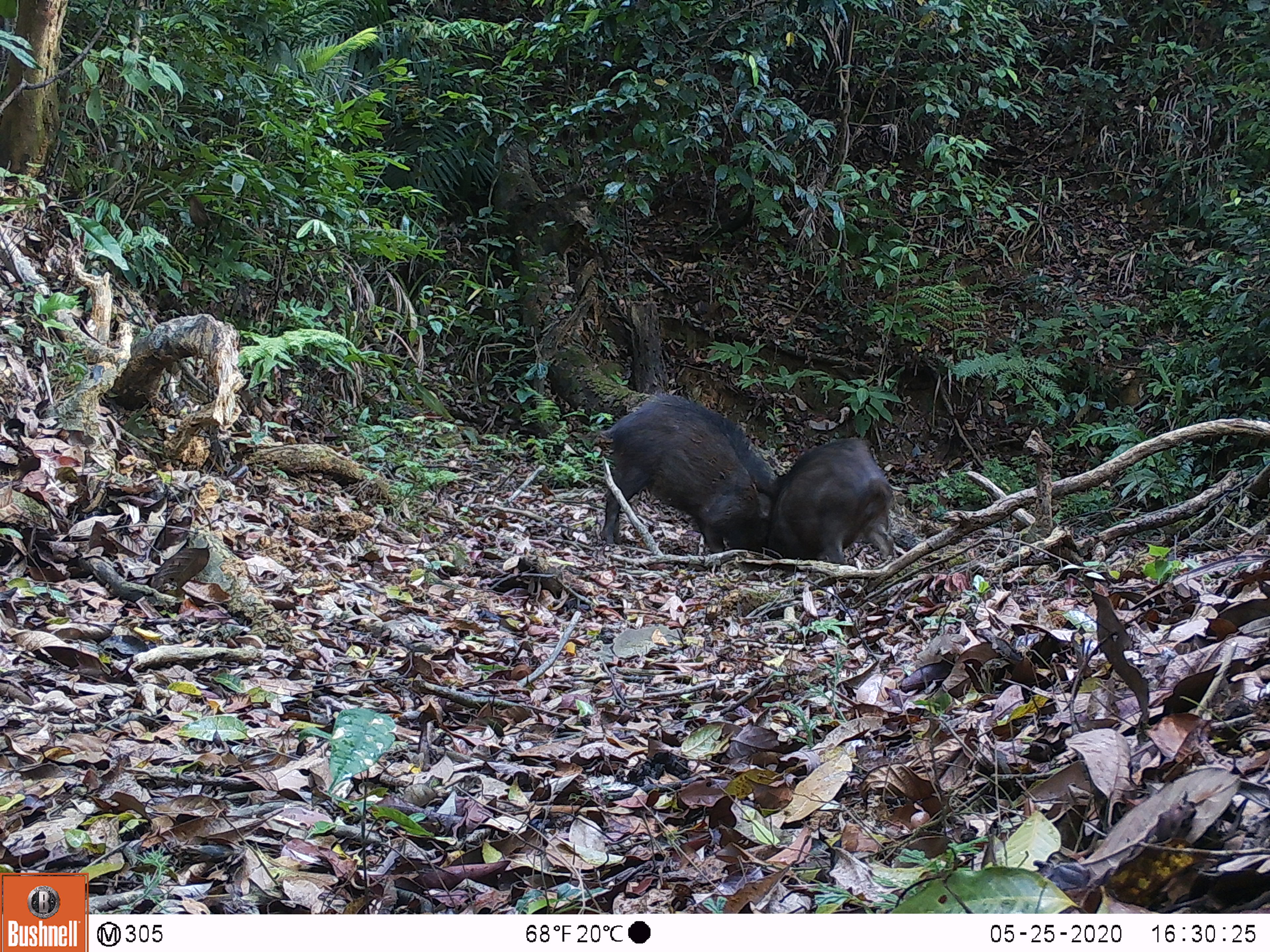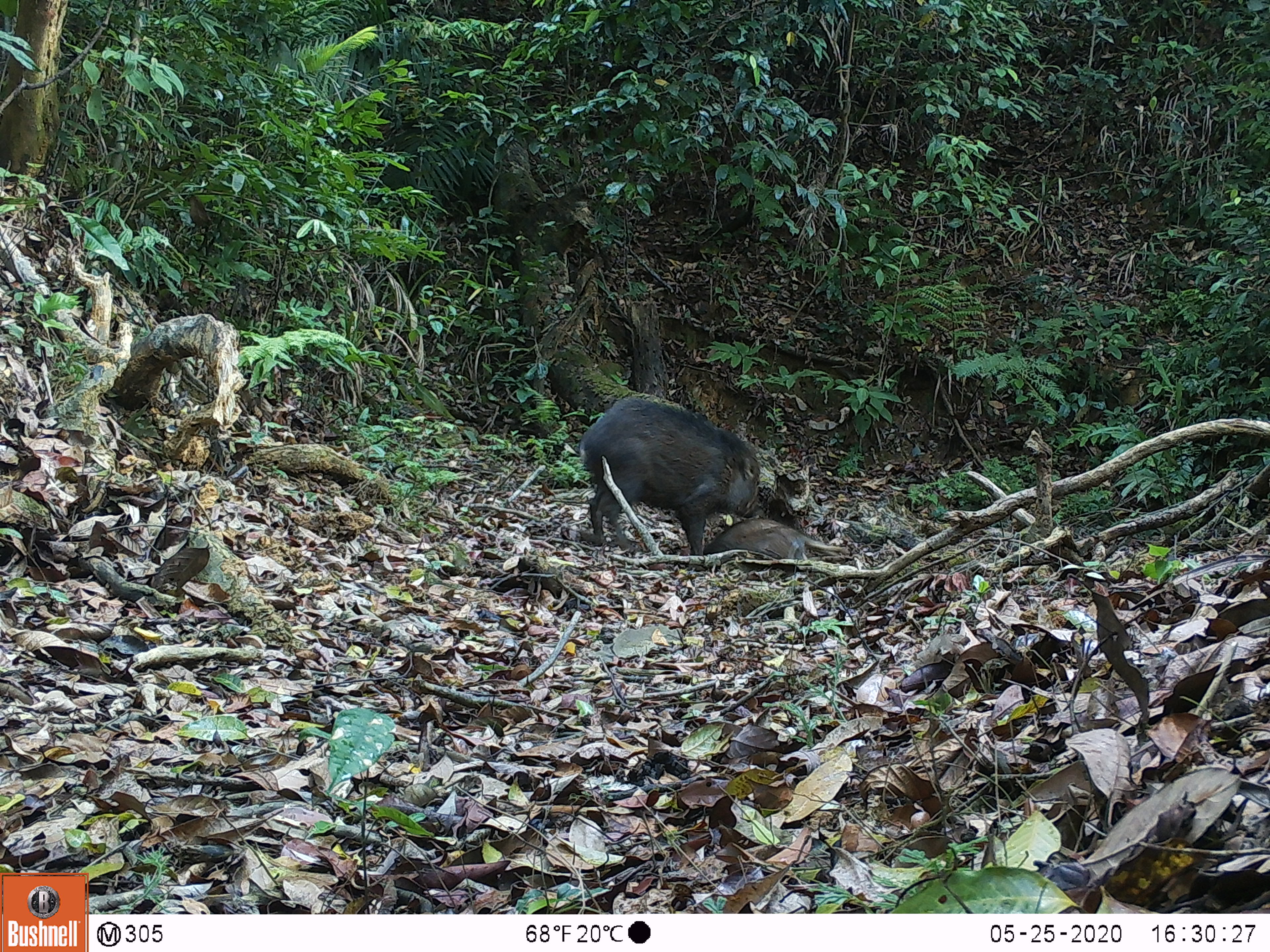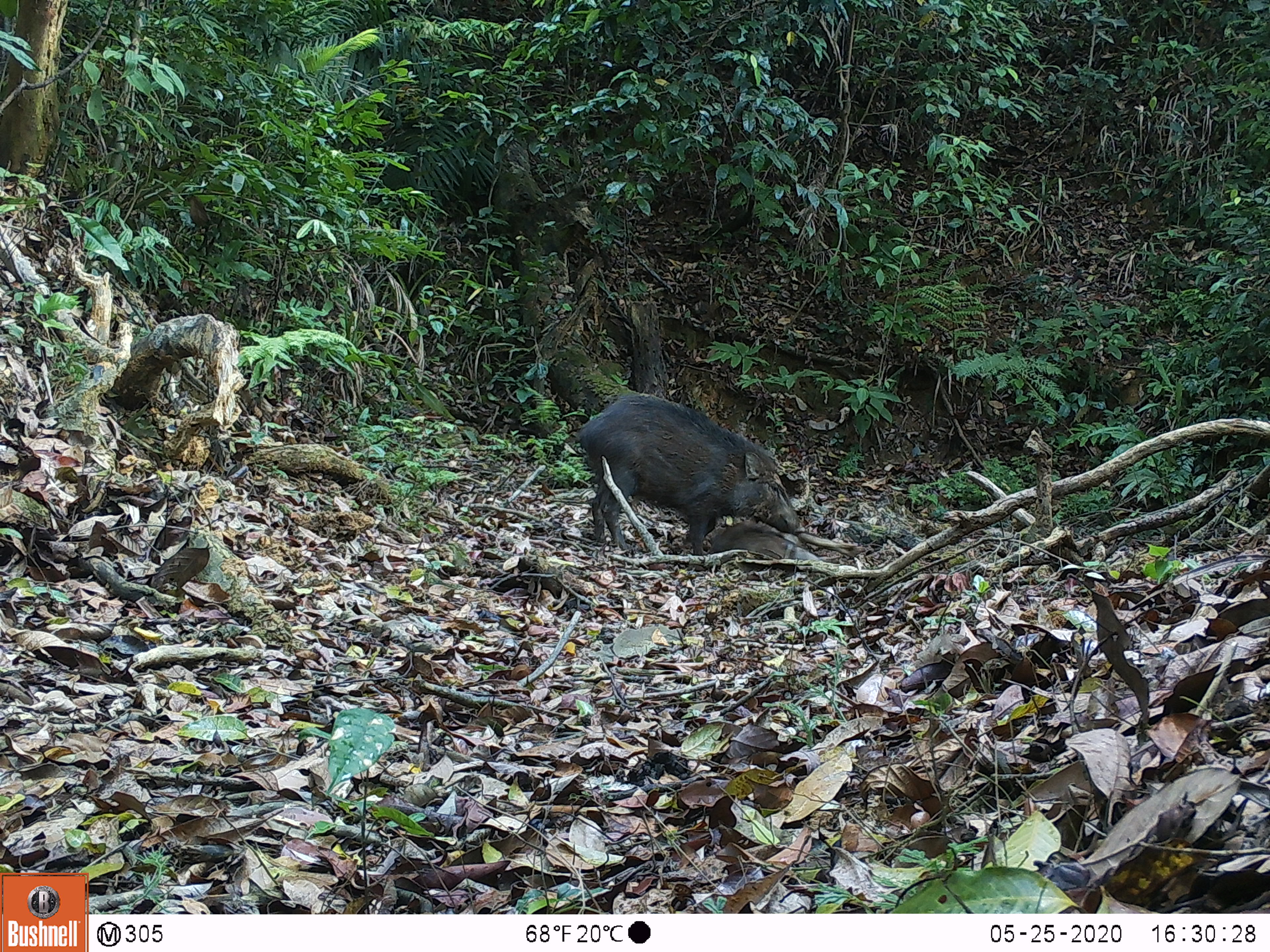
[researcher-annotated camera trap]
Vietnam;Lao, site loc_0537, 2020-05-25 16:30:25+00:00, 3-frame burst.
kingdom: Animalia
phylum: Chordata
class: Mammalia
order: Artiodactyla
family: Suidae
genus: Sus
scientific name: Sus scrofa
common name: eurasian wild pig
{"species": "eurasian wild pig (Sus scrofa)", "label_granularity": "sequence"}